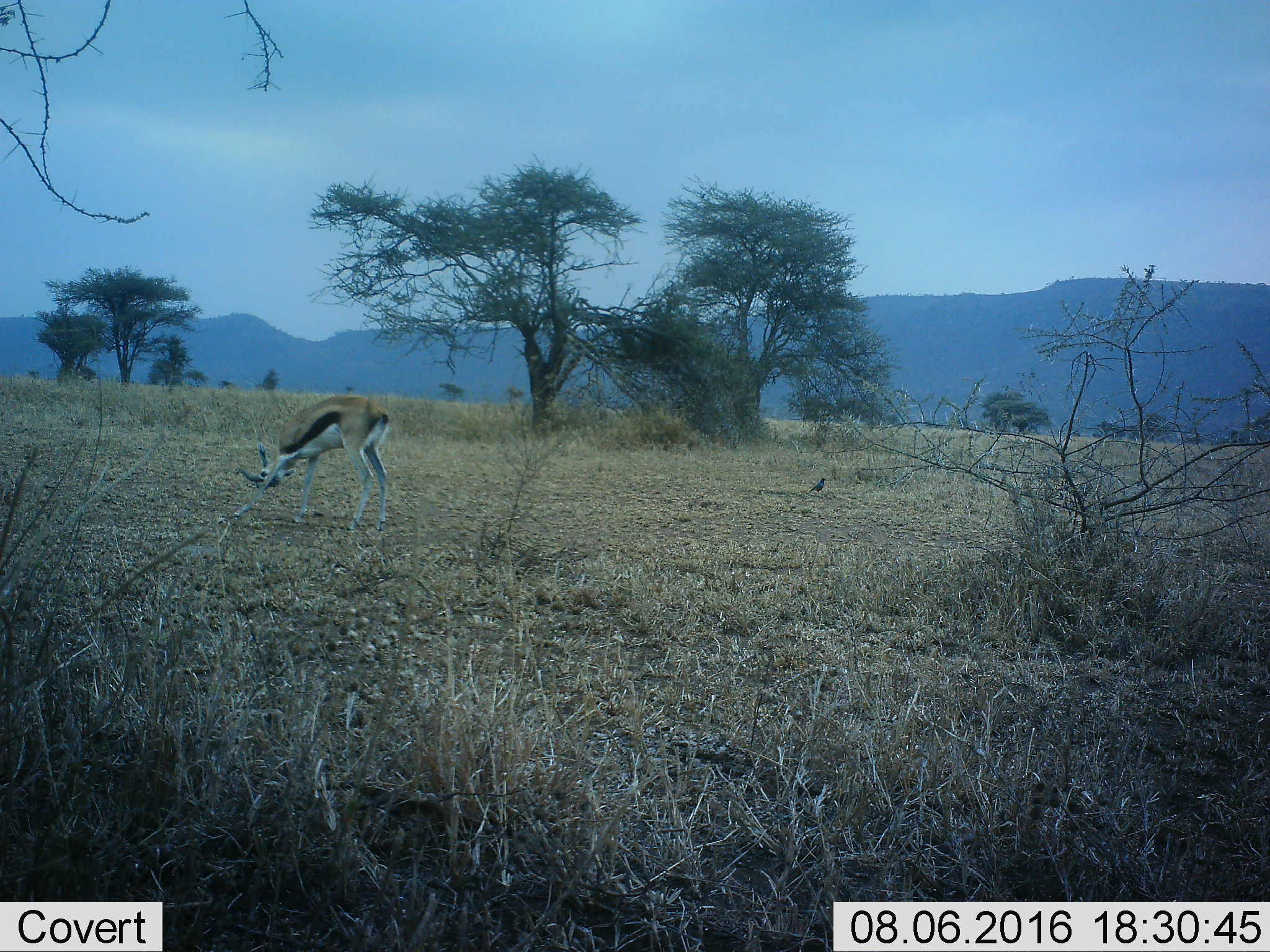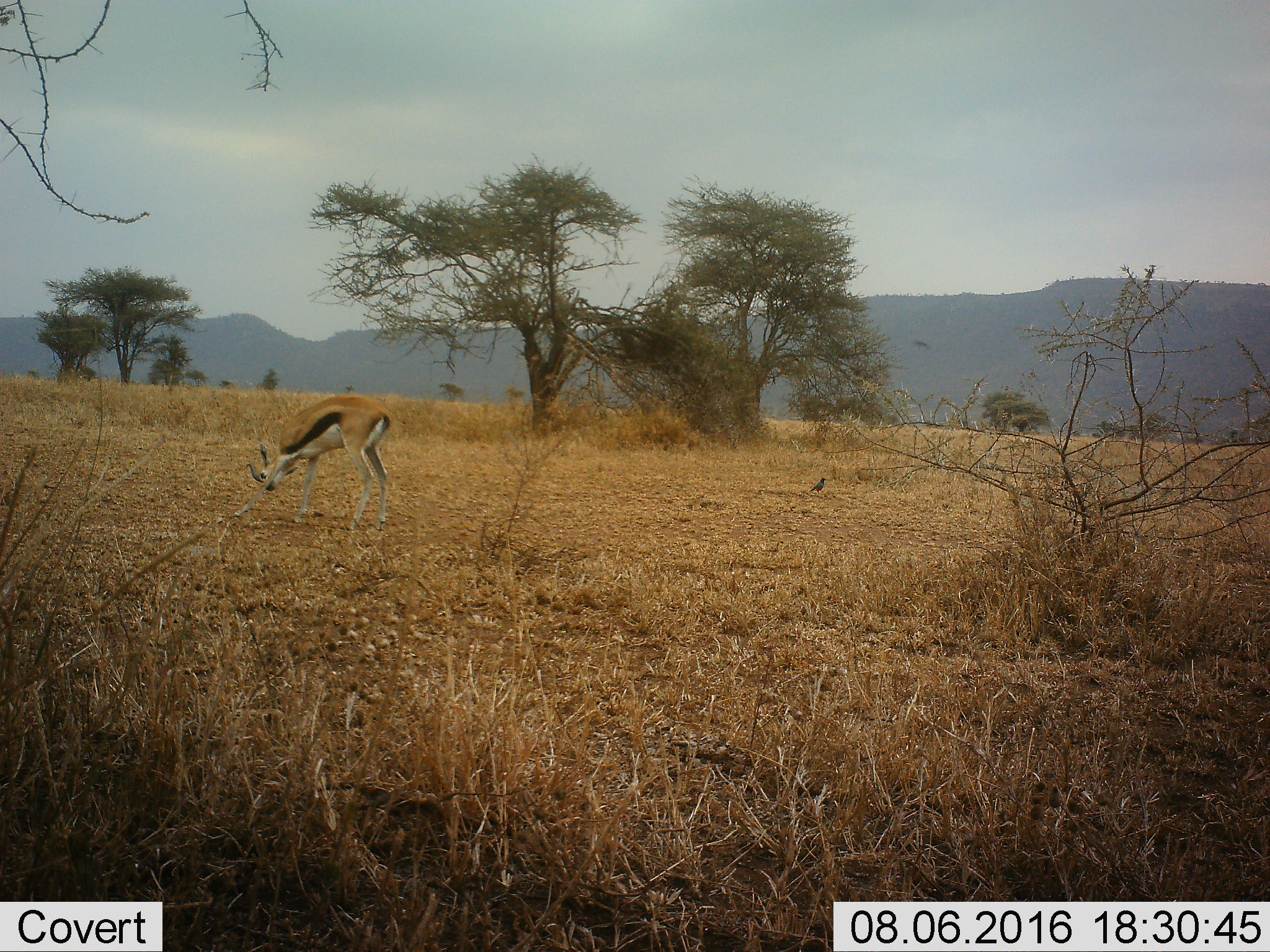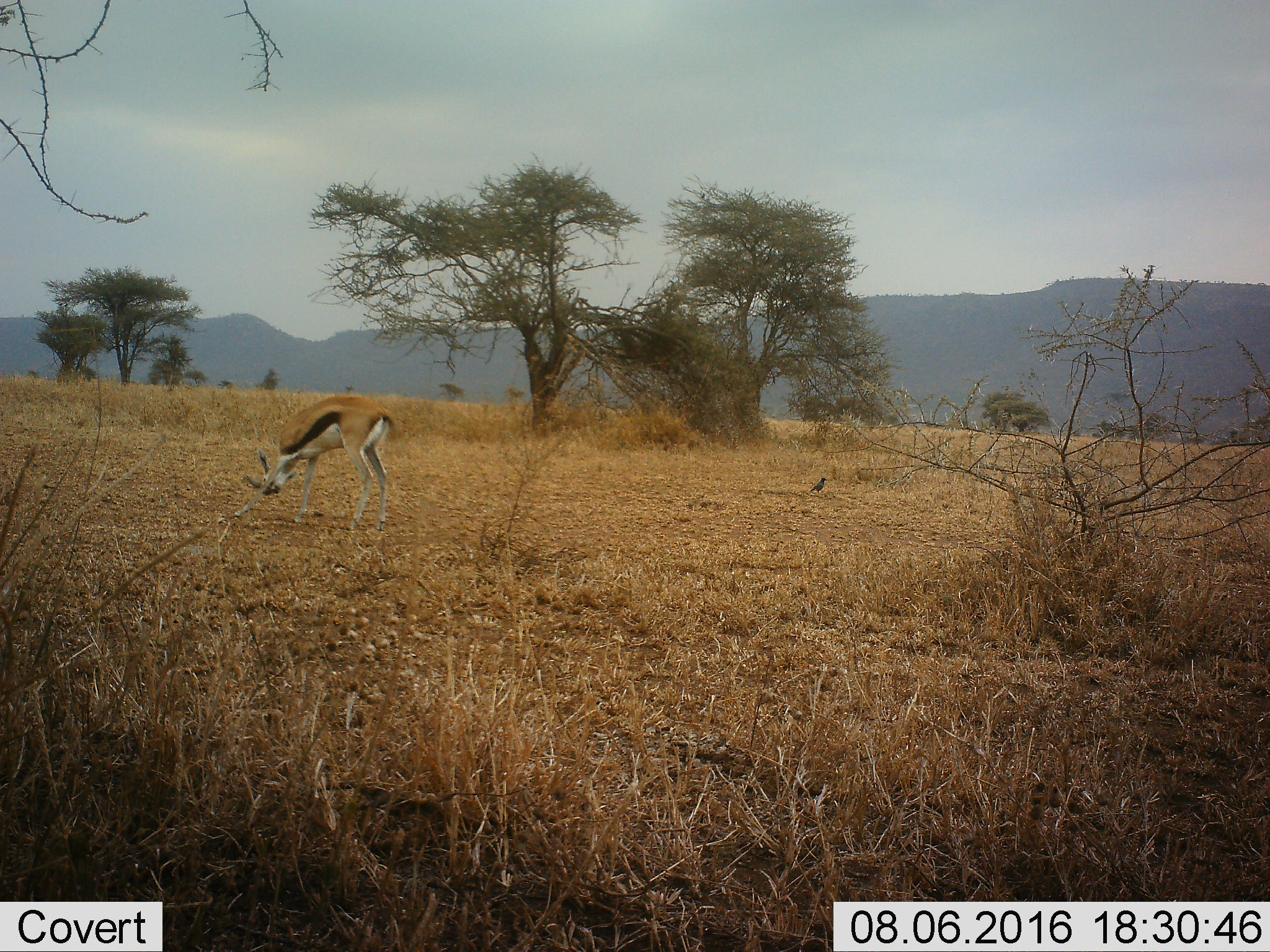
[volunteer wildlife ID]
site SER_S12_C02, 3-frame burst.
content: unidentified animal